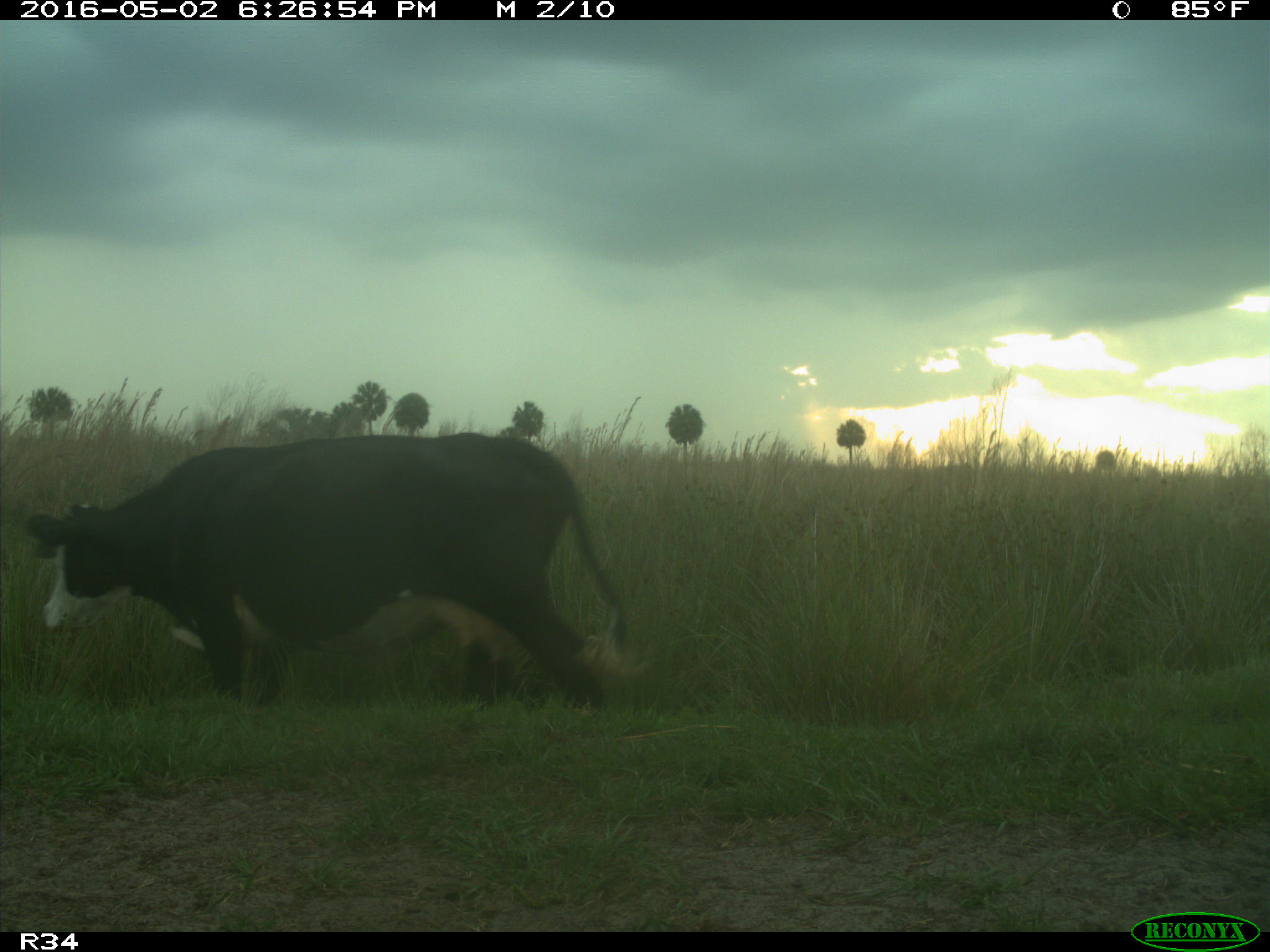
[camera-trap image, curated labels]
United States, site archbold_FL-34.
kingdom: Animalia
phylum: Chordata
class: Mammalia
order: Artiodactyla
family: Bovidae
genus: Bos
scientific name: Bos taurus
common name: domestic cow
Bos taurus (domestic cow).